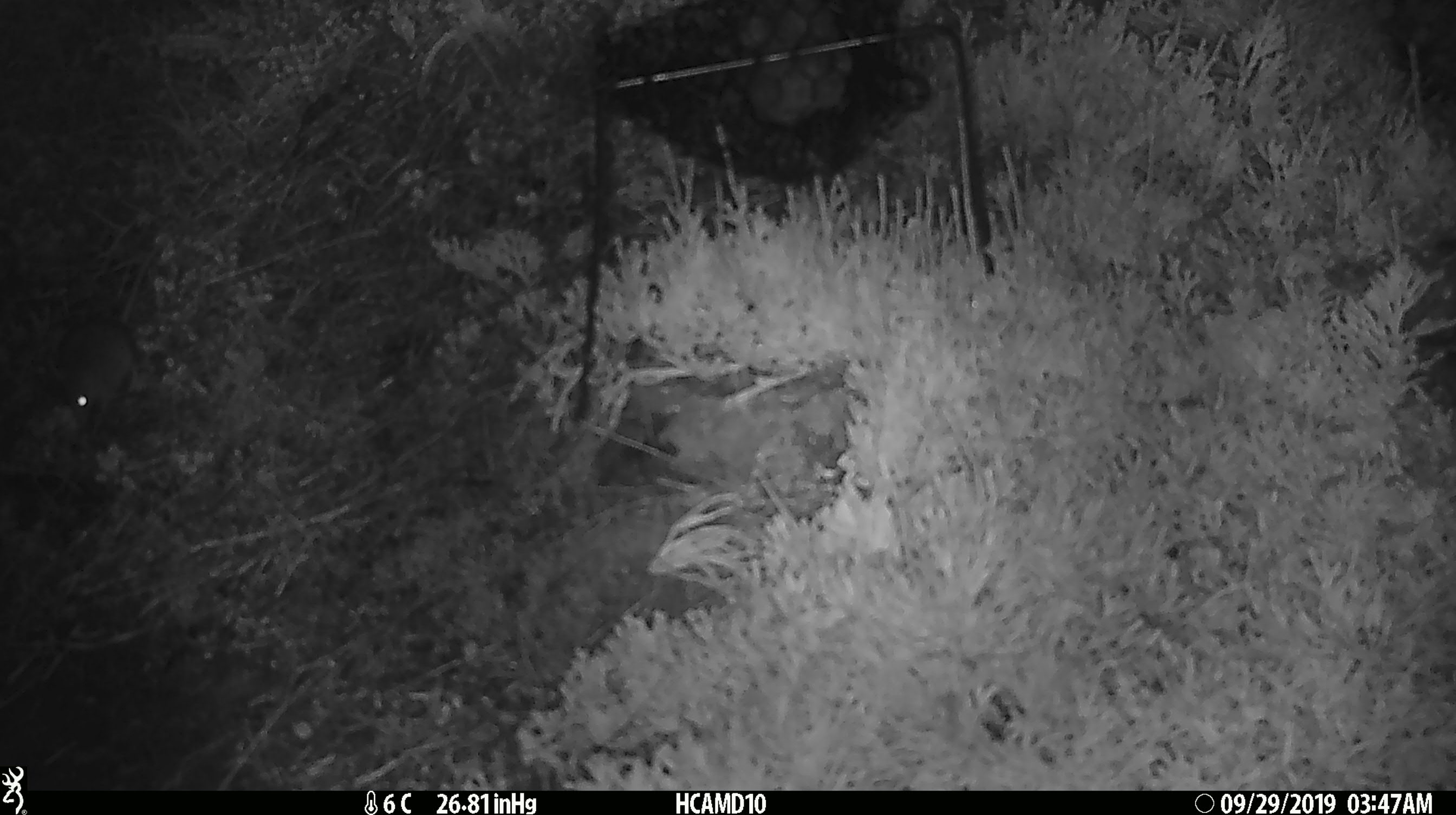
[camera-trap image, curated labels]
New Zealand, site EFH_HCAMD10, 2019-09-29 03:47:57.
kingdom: Animalia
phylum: Chordata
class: Mammalia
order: Rodentia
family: Muridae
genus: Mus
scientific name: Mus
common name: mouse